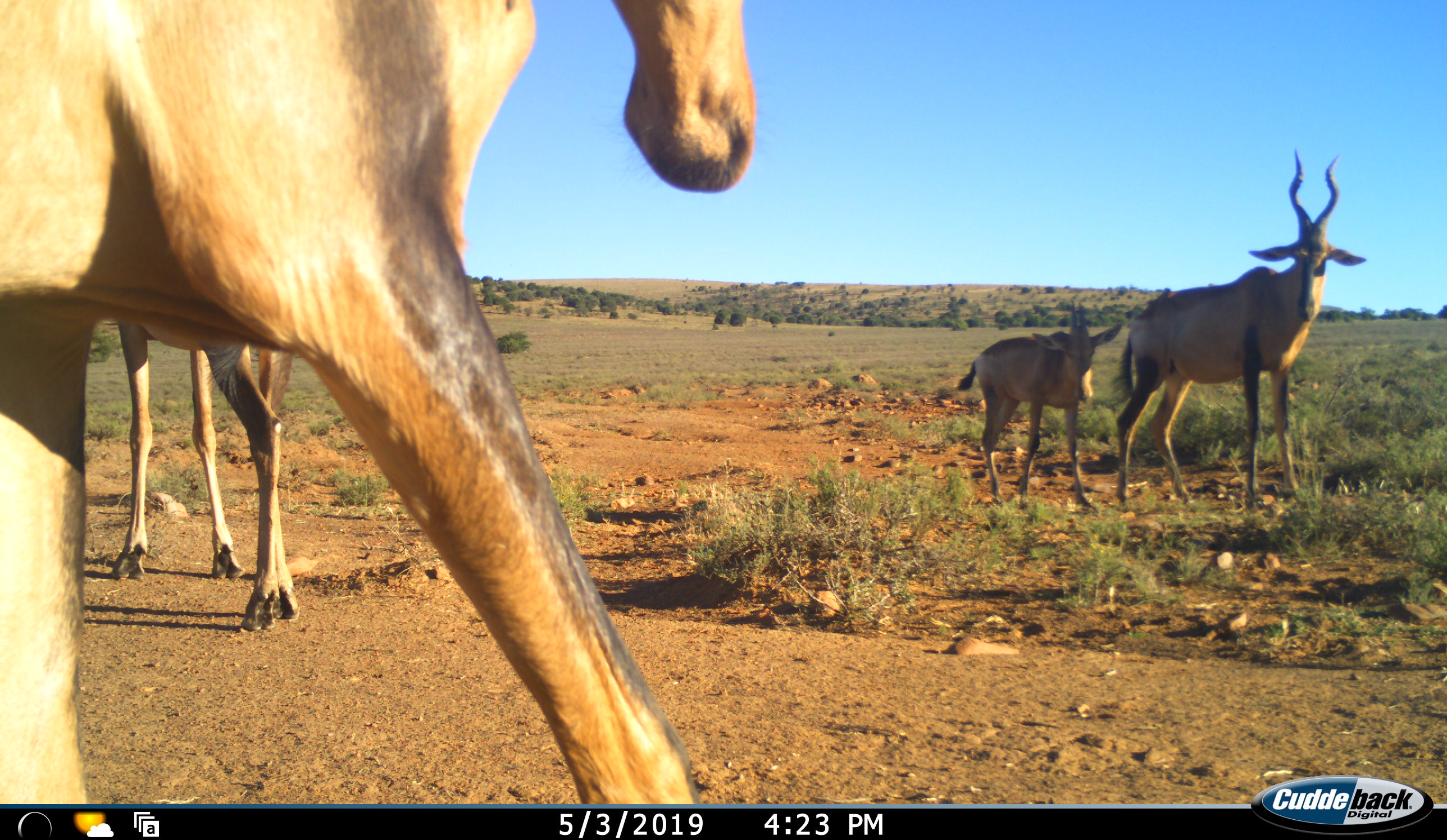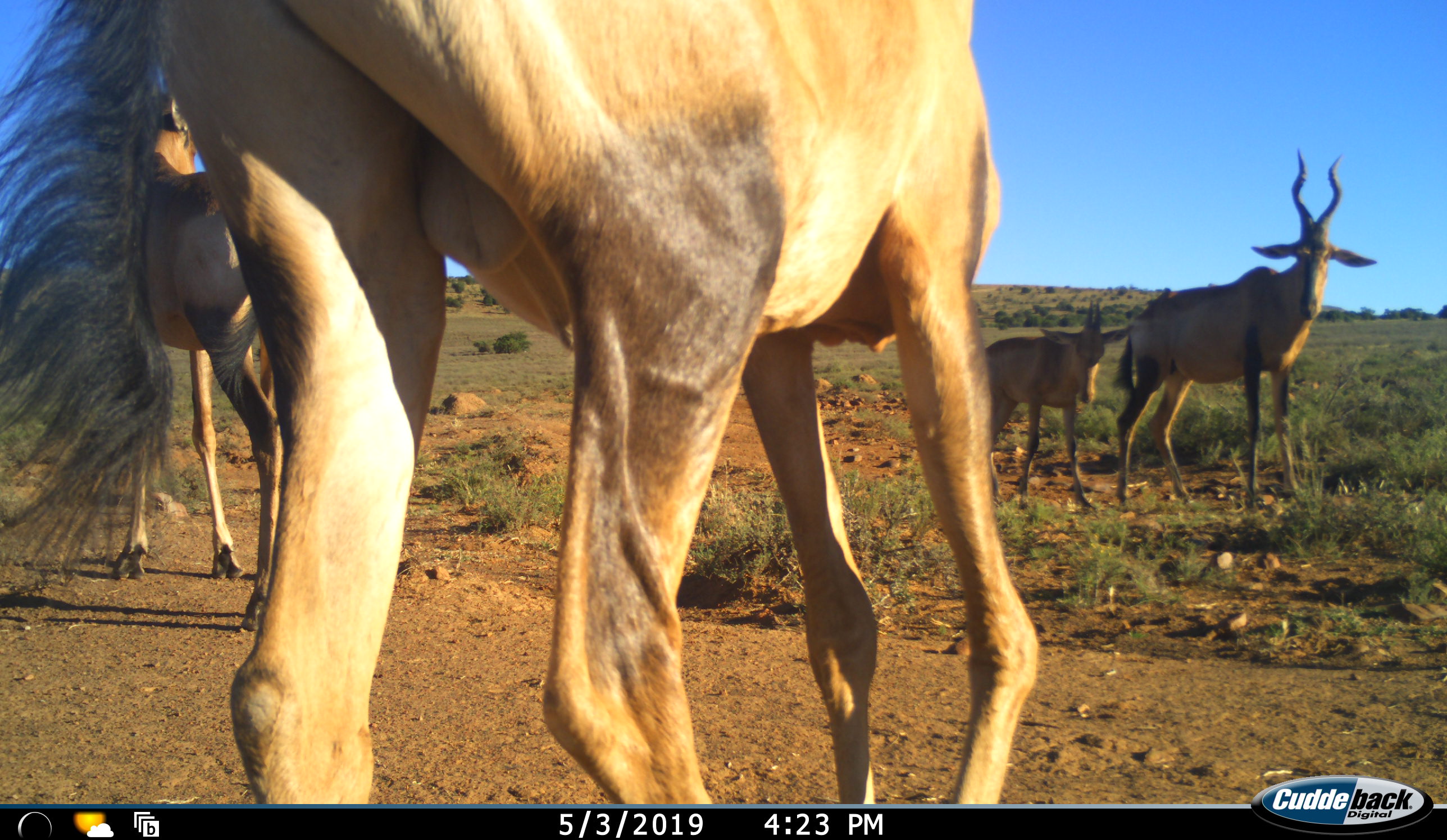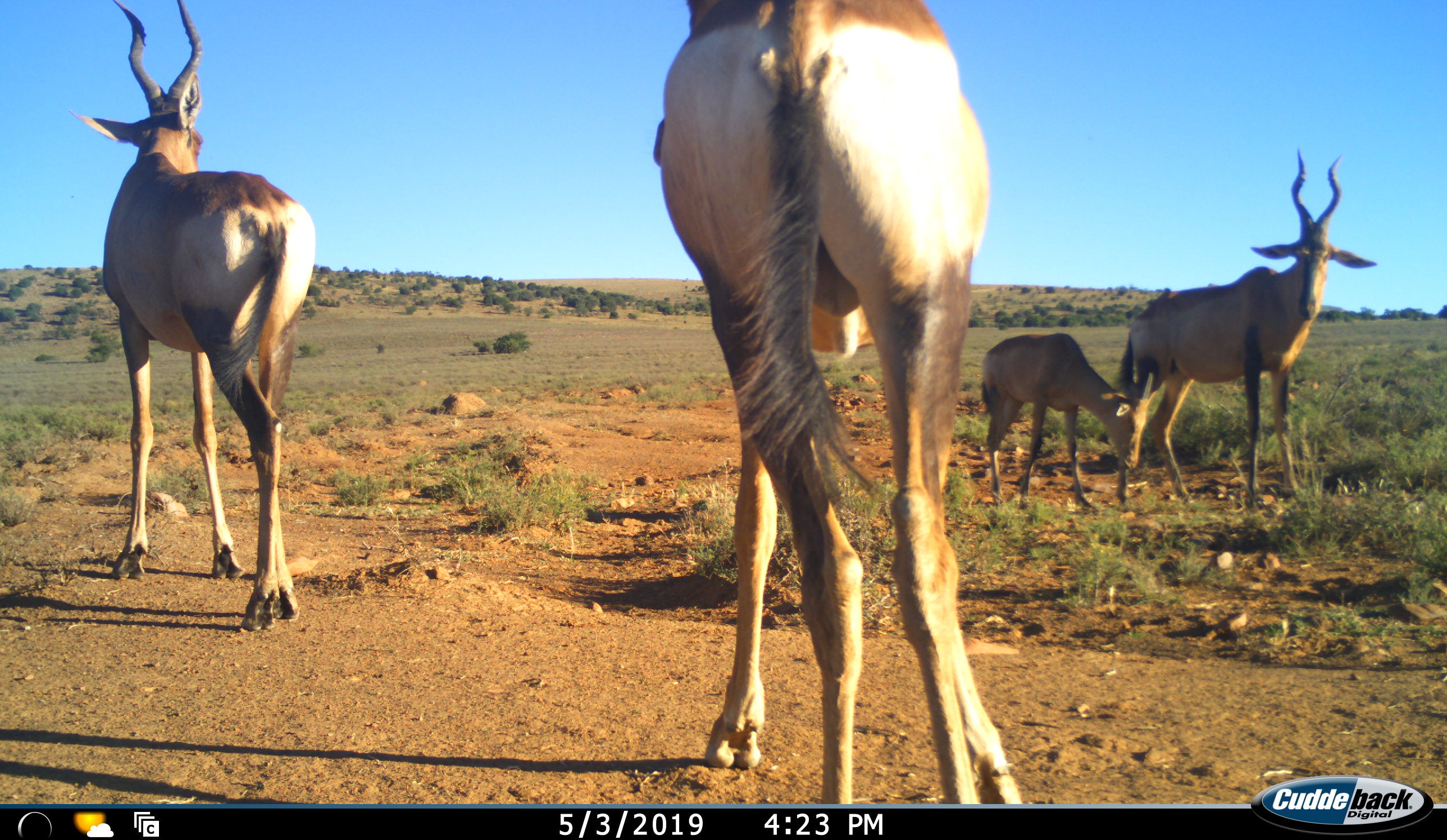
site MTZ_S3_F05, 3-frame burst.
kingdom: Animalia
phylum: Chordata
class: Mammalia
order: Artiodactyla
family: Bovidae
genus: Alcelaphus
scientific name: Alcelaphus buselaphus caama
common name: red hartebeest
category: hartebeestred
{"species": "hartebeestred (red hartebeest) (Alcelaphus buselaphus caama)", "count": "4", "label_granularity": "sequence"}